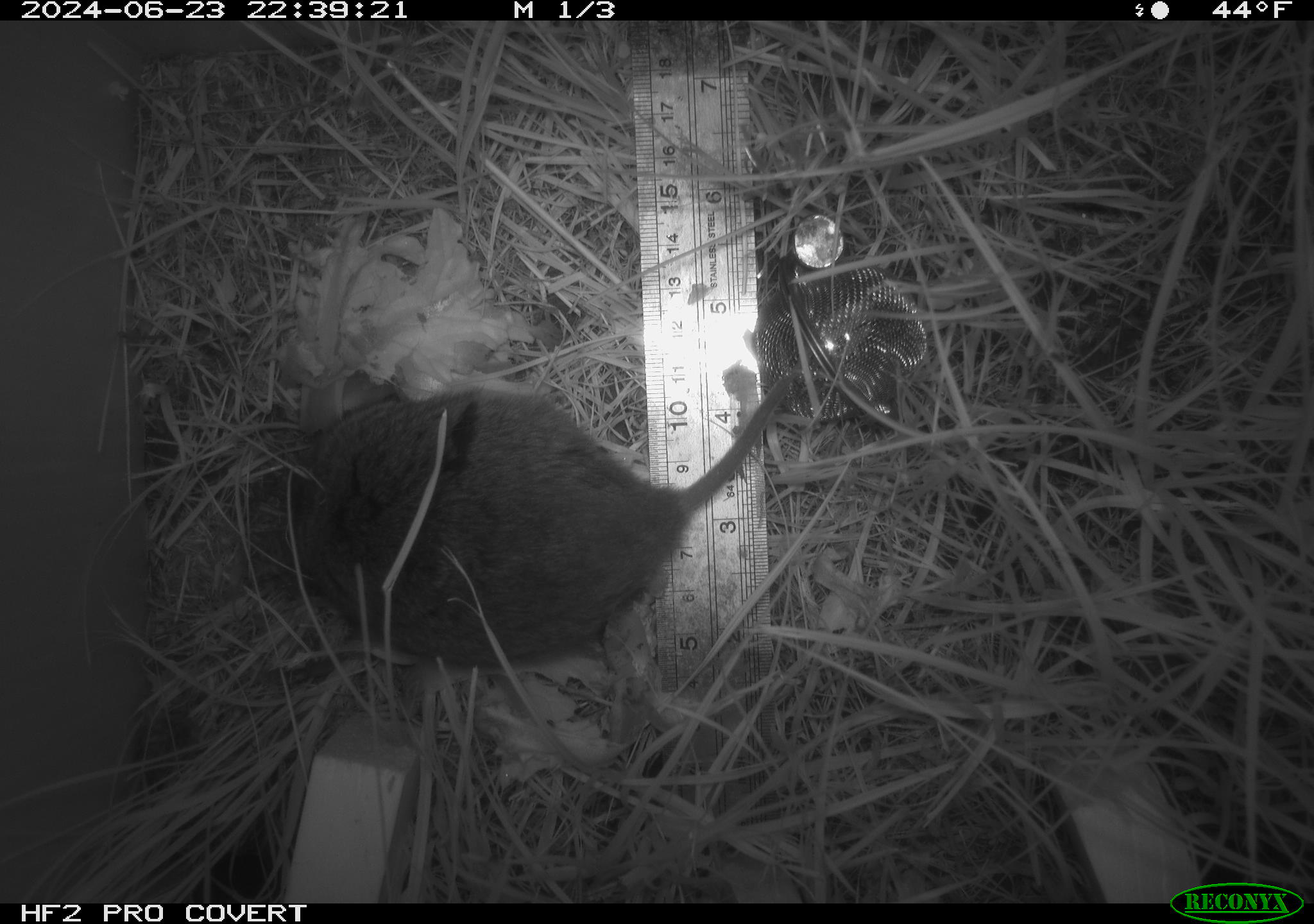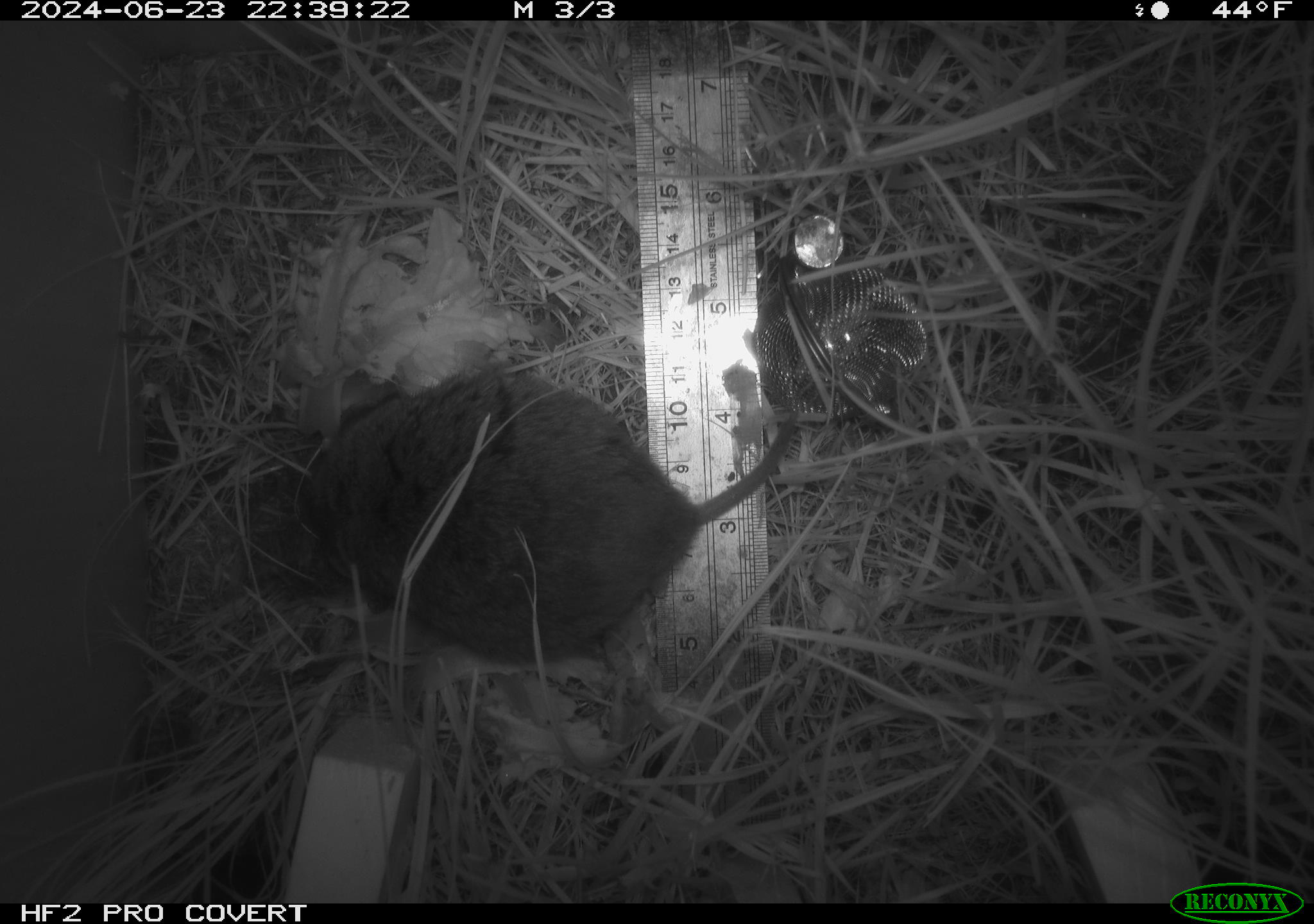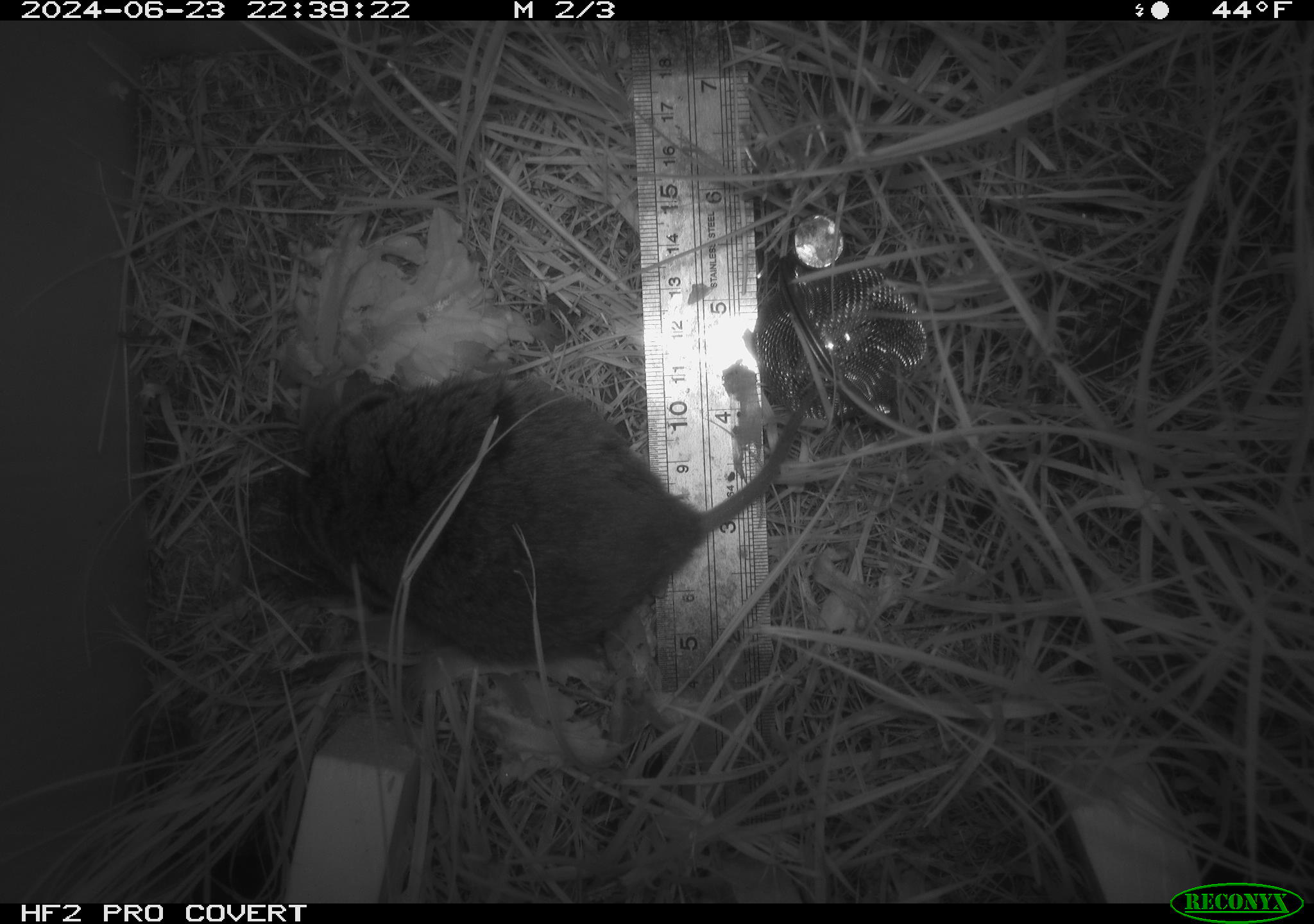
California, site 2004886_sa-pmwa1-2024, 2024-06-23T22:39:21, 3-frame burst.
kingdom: Animalia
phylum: Chordata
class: Mammalia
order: Rodentia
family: Cricetidae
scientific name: Arvicolinae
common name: voles, lemmings, and muskrats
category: arvicolinae subfamily